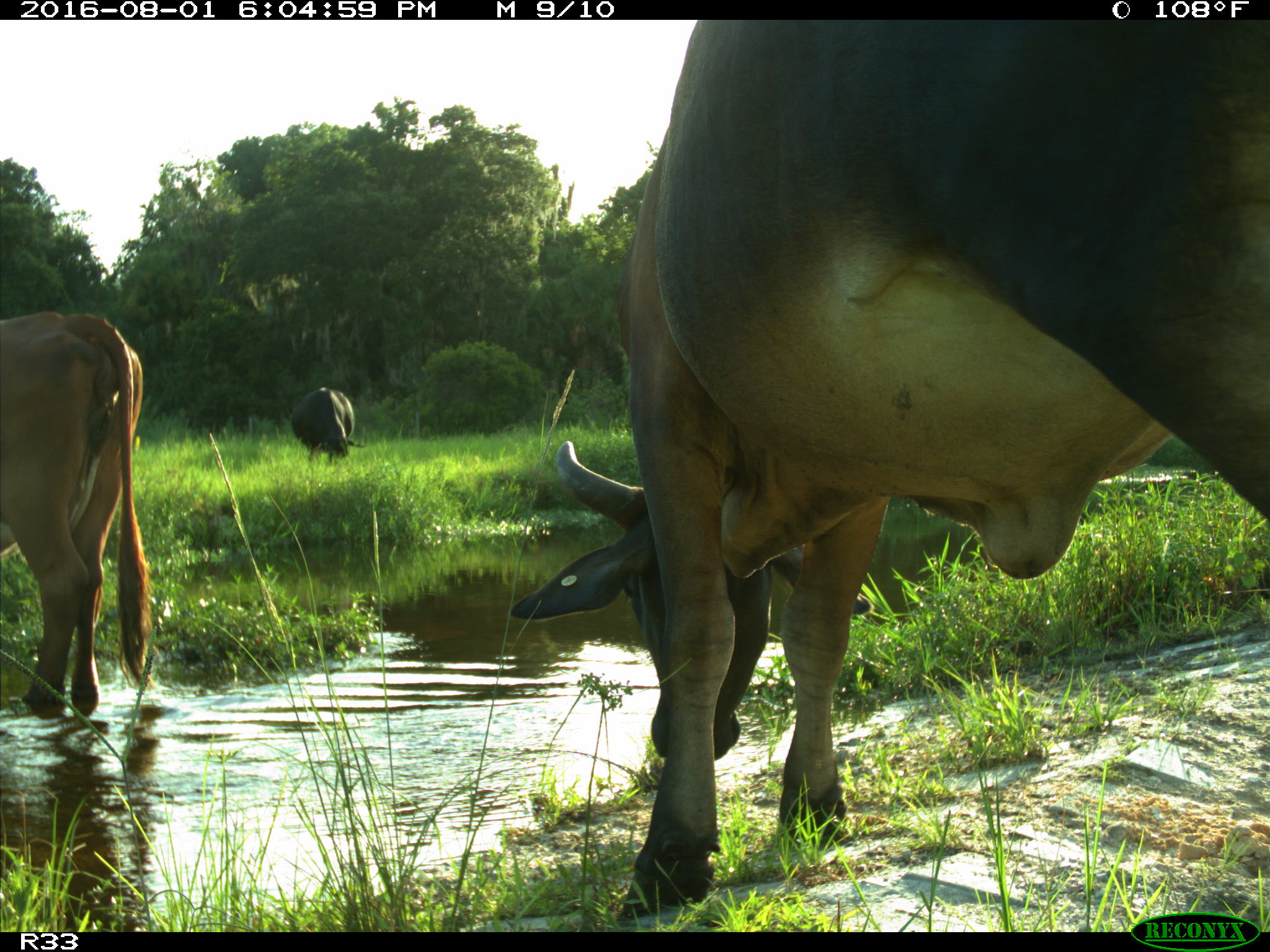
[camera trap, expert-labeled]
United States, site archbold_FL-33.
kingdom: Animalia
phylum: Chordata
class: Mammalia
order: Artiodactyla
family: Bovidae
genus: Bos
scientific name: Bos taurus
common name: domestic cow